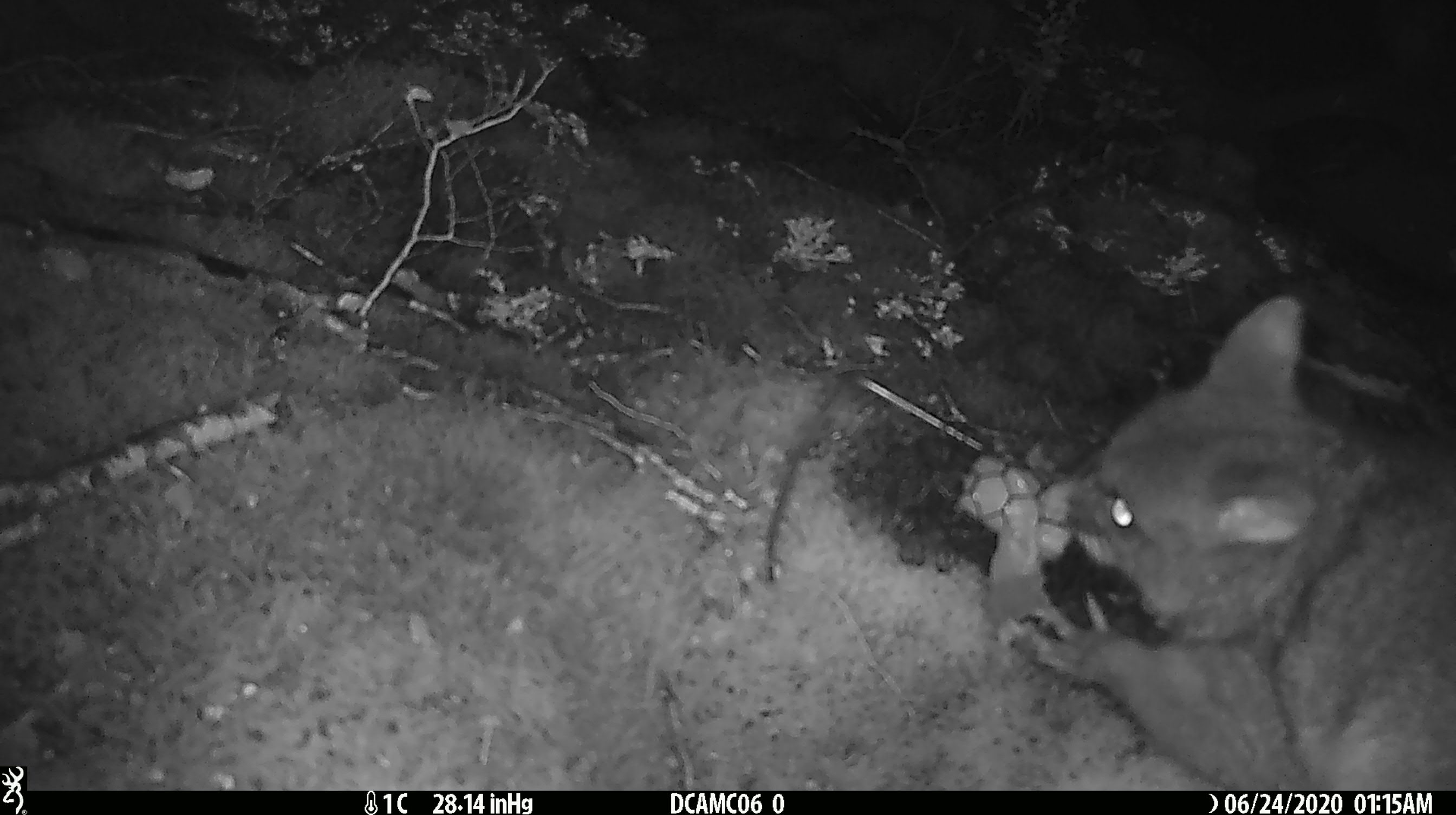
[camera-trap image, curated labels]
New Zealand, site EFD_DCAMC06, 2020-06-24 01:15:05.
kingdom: Animalia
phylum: Chordata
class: Mammalia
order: Diprotodontia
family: Phalangeridae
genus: Trichosurus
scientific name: Trichosurus vulpecula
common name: common brushtail possum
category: possum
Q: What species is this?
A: Possum (common brushtail possum) (Trichosurus vulpecula).